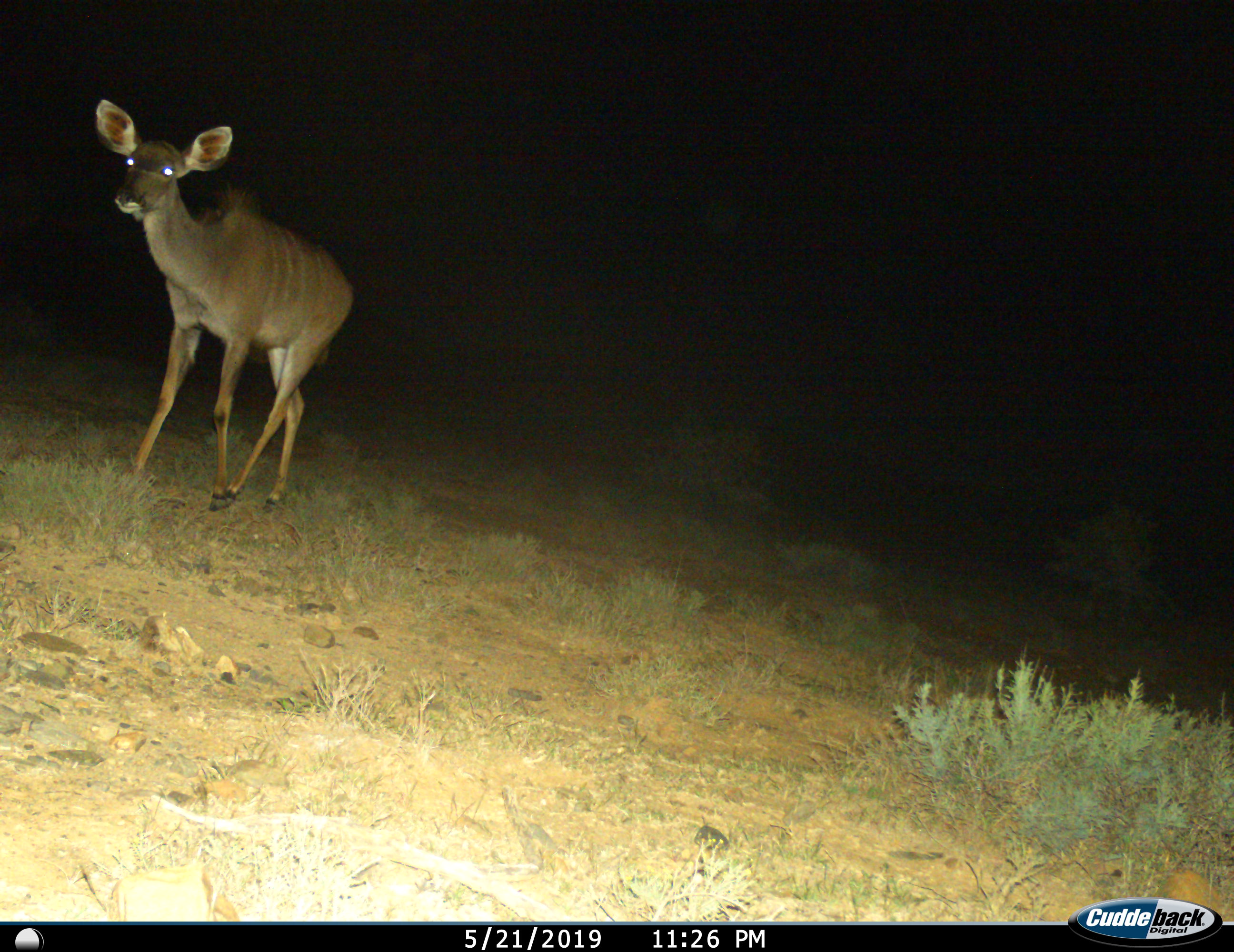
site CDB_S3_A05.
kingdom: Animalia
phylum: Chordata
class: Mammalia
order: Artiodactyla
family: Bovidae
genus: Tragelaphus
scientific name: Tragelaphus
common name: kudu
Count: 1.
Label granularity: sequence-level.